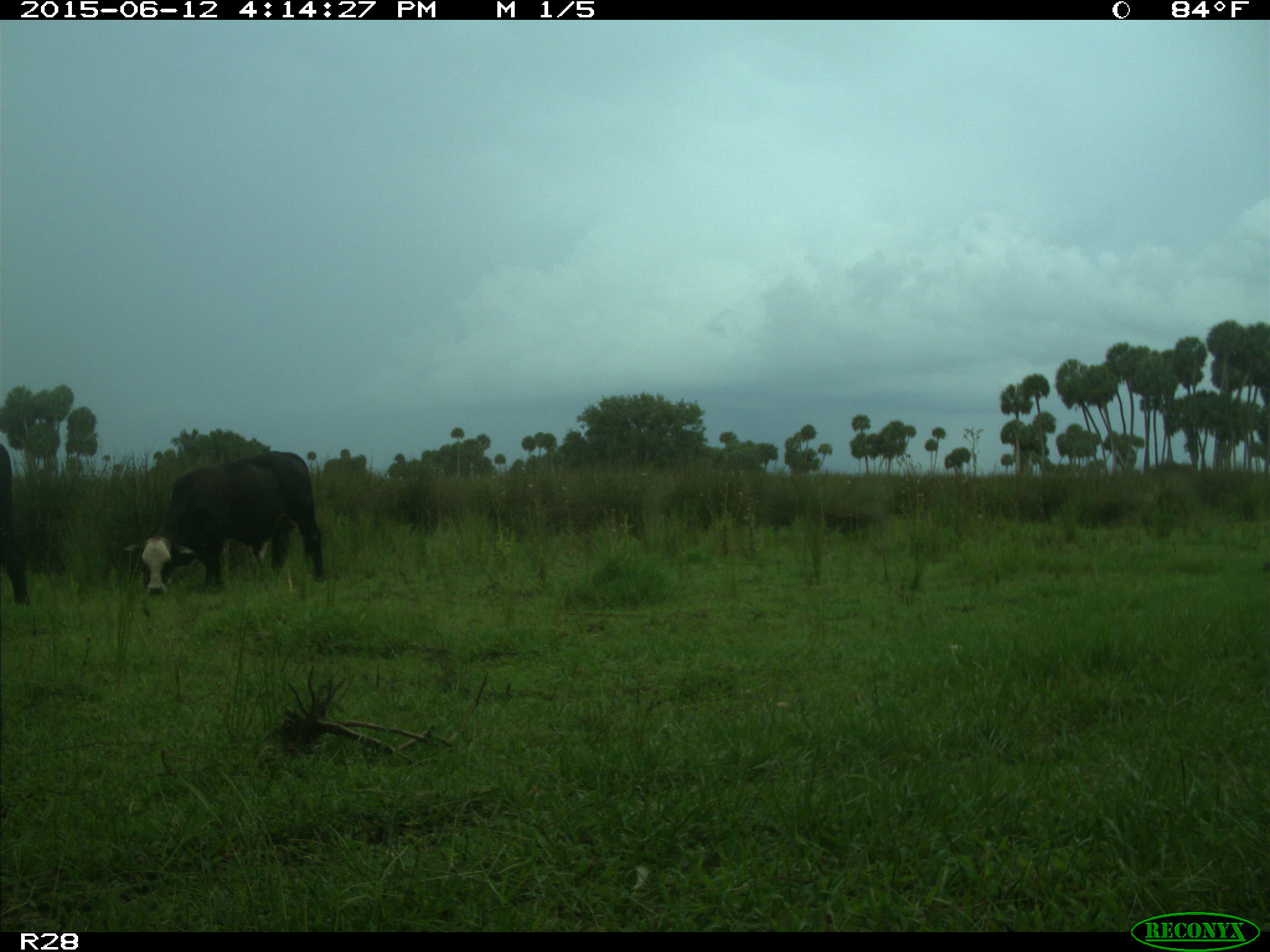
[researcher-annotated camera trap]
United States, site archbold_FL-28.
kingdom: Animalia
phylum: Chordata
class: Mammalia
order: Artiodactyla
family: Bovidae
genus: Bos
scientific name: Bos taurus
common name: domestic cow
Bos taurus (domestic cow).